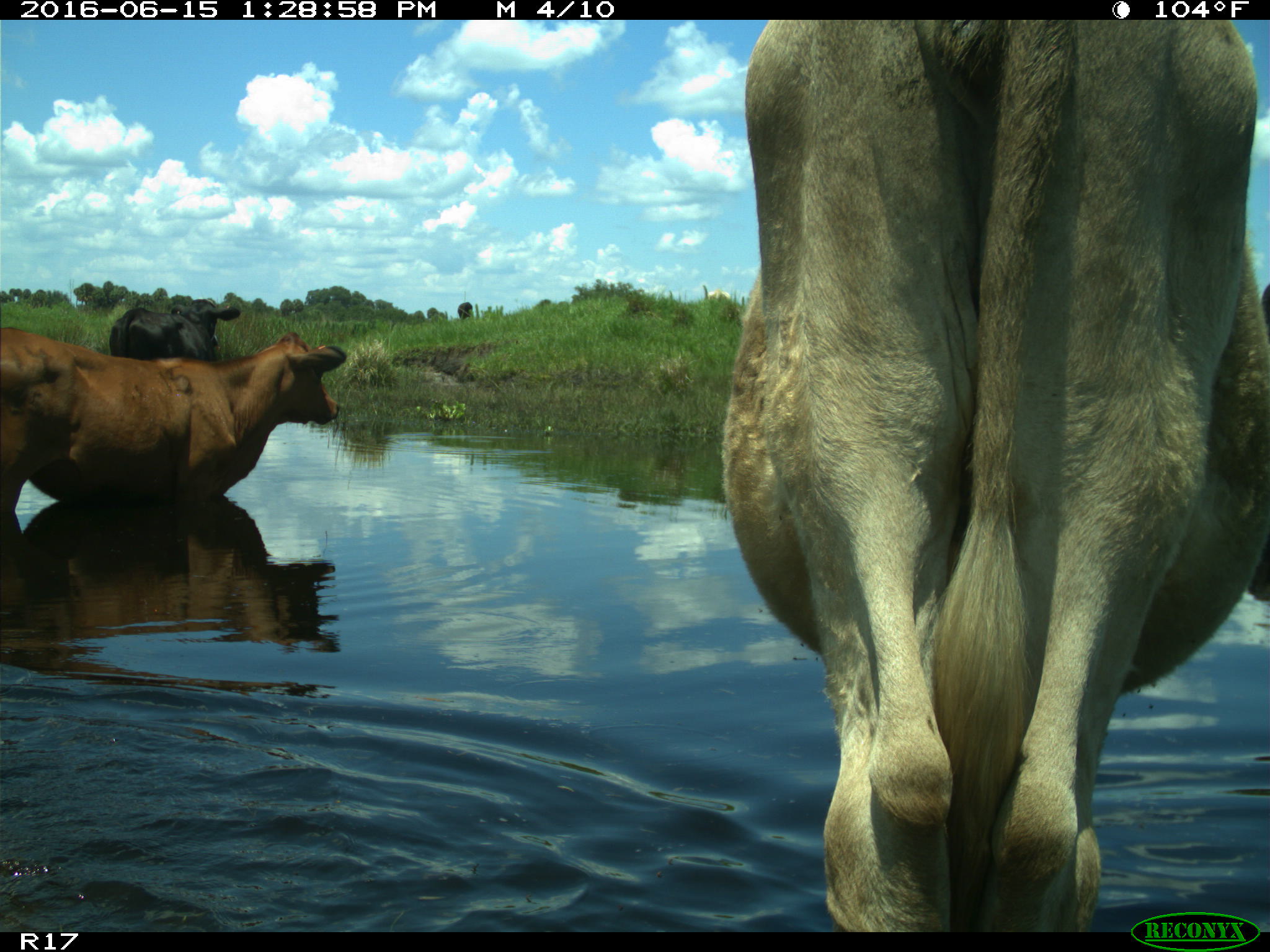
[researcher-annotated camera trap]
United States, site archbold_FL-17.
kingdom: Animalia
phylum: Chordata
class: Mammalia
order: Artiodactyla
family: Bovidae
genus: Bos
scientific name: Bos taurus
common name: domestic cow